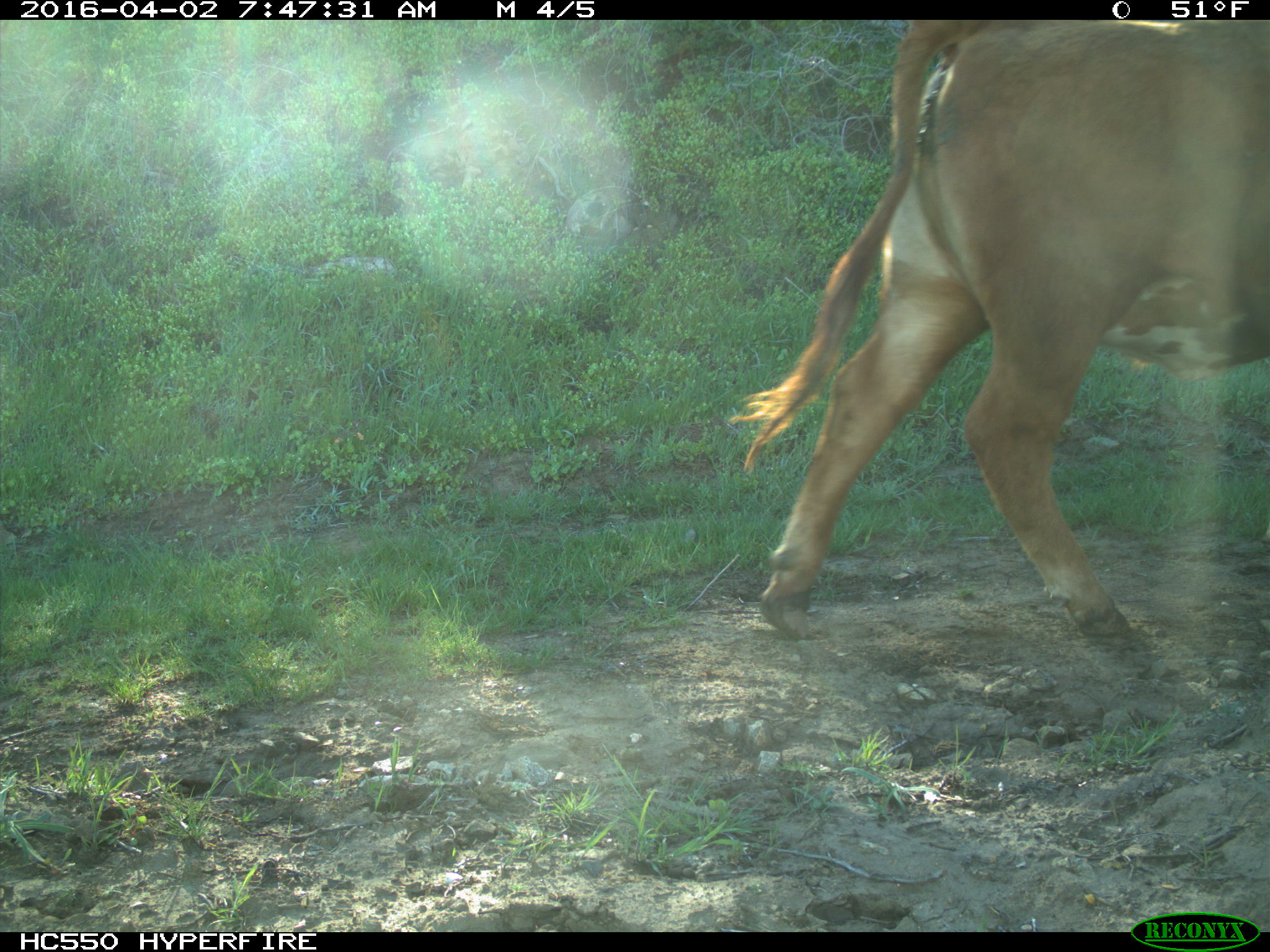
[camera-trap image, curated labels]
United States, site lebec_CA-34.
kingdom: Animalia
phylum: Chordata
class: Mammalia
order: Artiodactyla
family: Bovidae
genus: Bos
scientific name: Bos taurus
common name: domestic cow